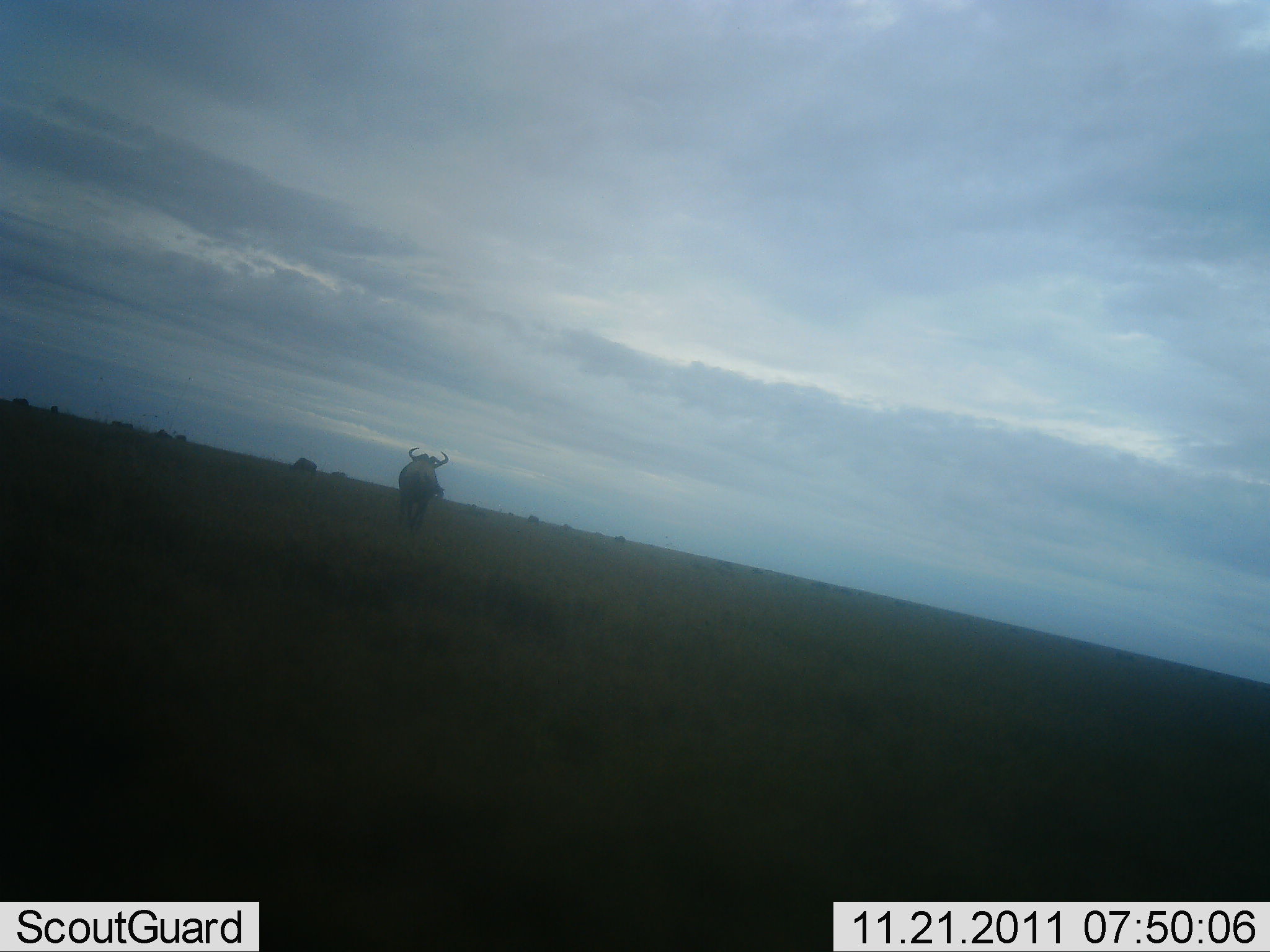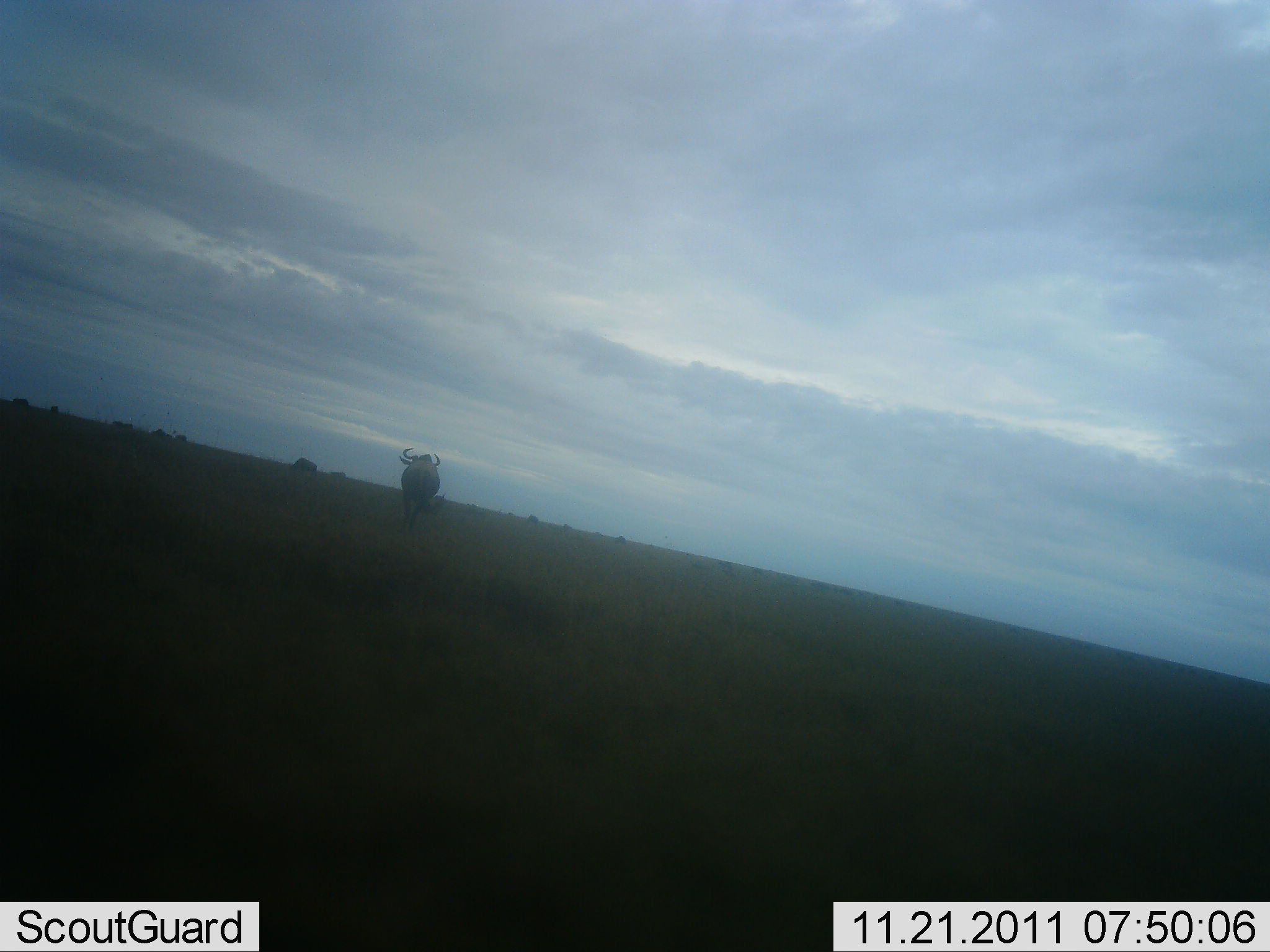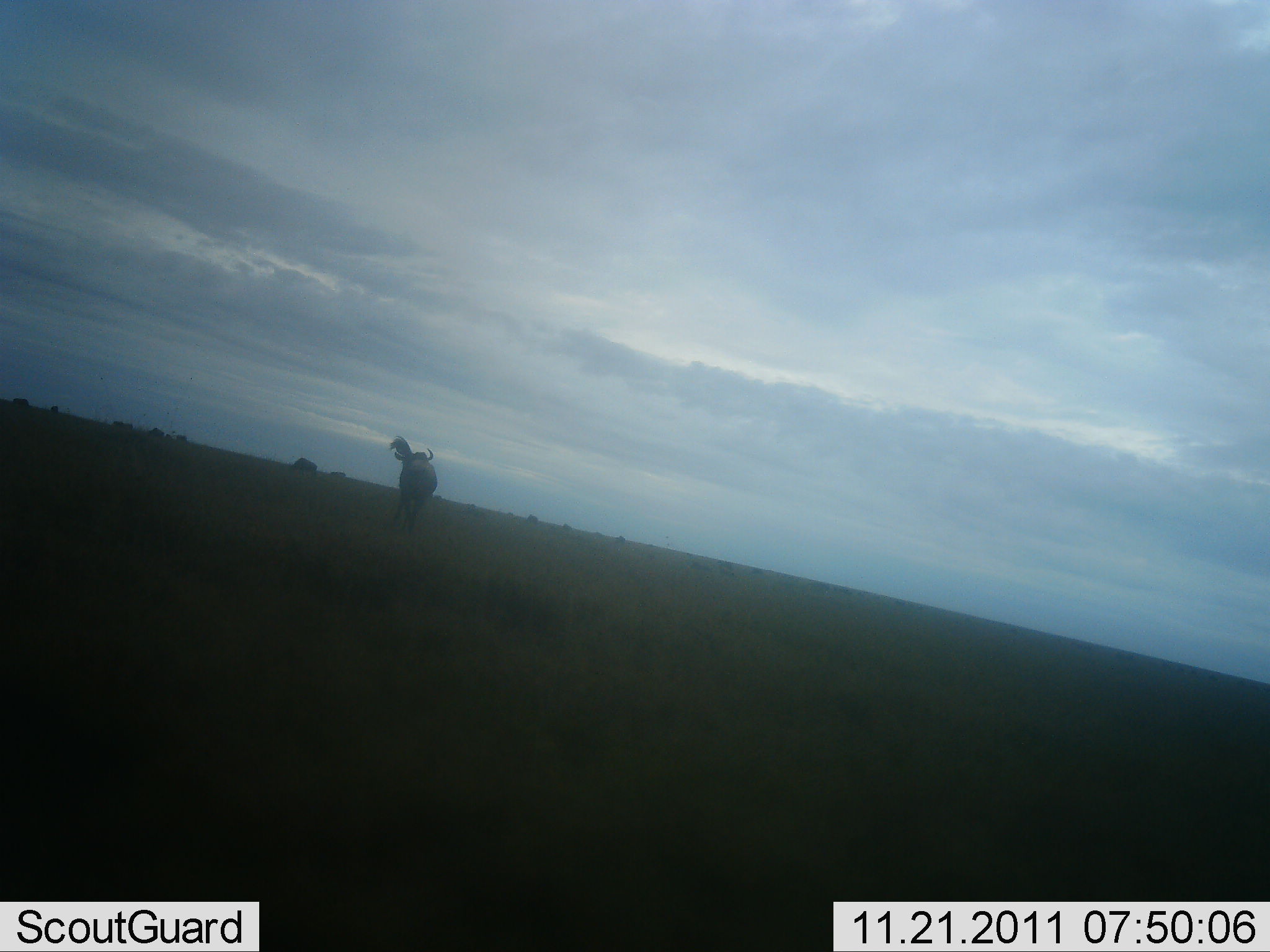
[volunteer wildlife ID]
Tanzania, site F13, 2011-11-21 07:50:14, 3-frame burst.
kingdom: Animalia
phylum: Chordata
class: Mammalia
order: Artiodactyla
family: Bovidae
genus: Connochaetes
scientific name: Connochaetes taurinus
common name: blue wildebeest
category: wildebeest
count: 1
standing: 31%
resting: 0%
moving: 77%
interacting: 0%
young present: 0%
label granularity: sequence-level